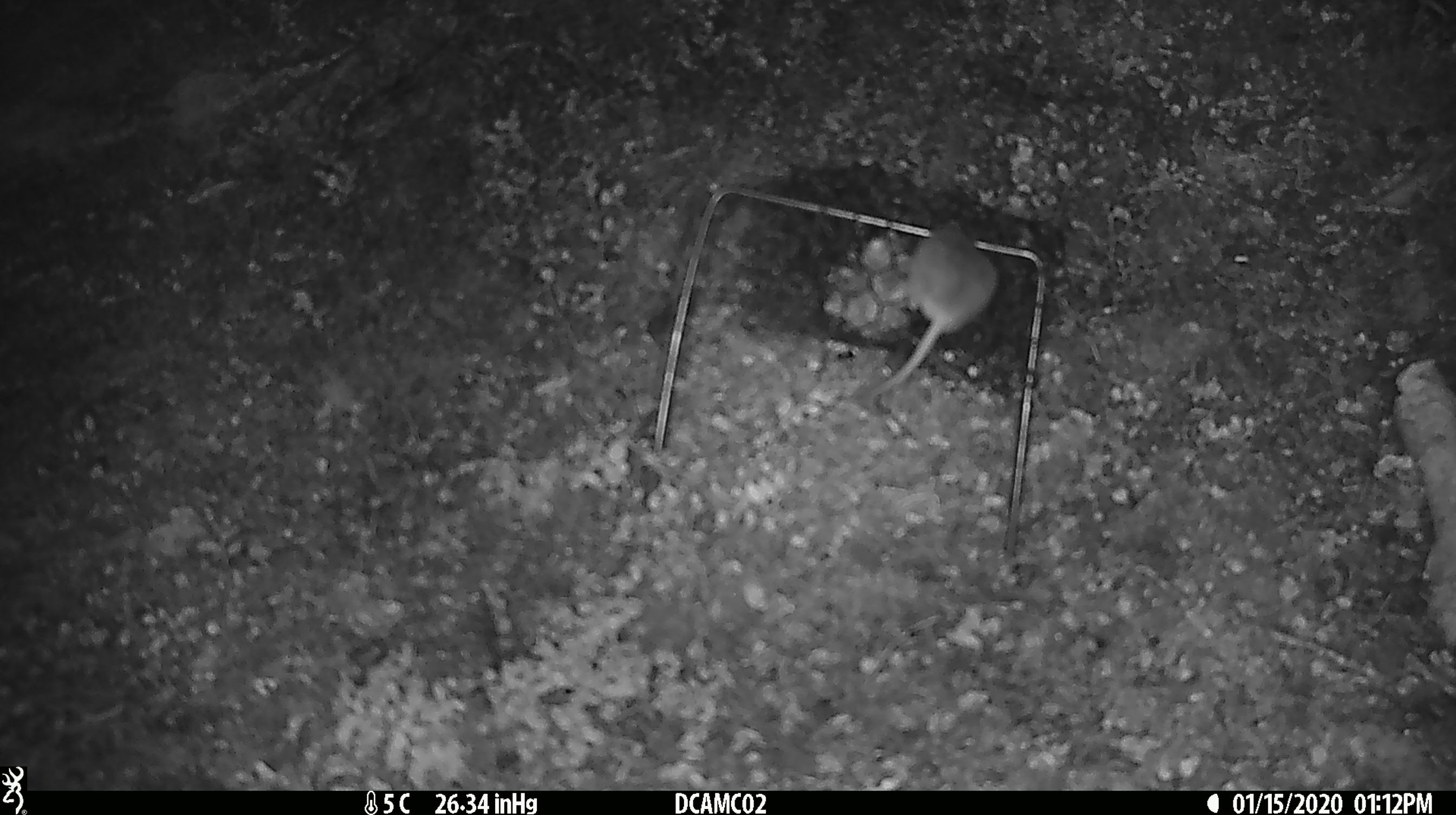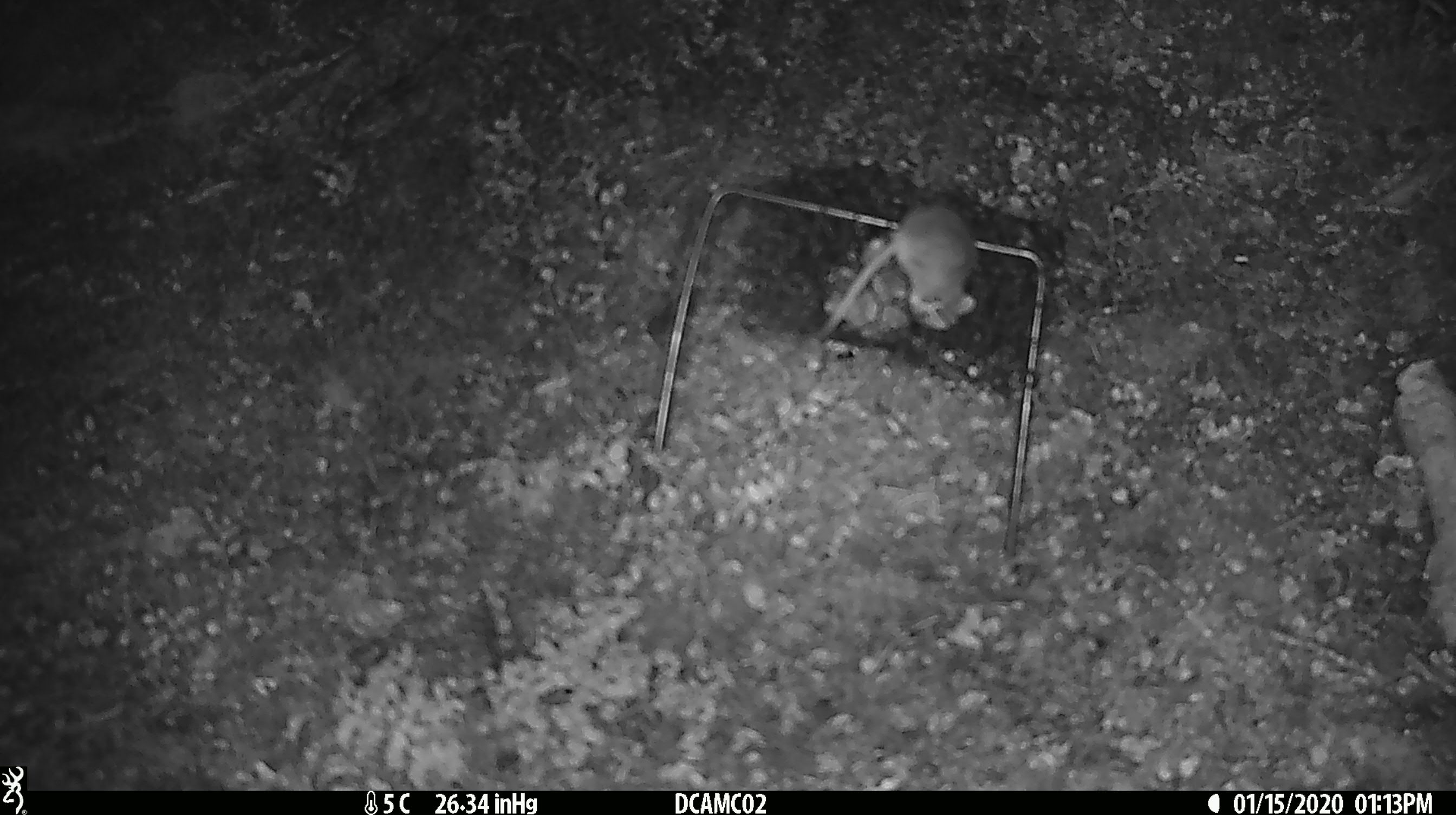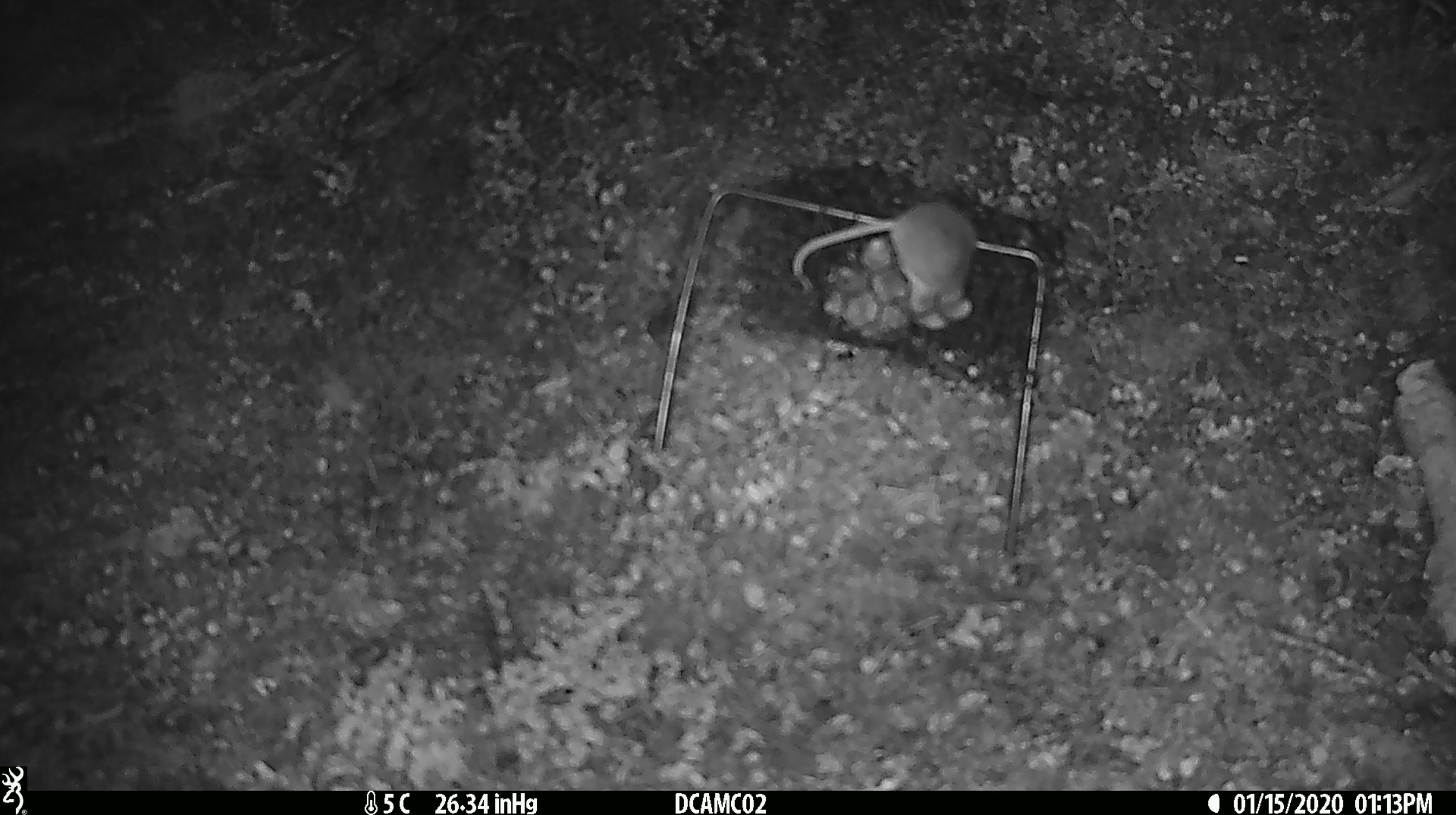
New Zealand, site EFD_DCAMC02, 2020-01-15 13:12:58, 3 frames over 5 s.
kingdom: Animalia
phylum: Chordata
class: Mammalia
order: Rodentia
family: Muridae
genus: Mus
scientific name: Mus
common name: mouse